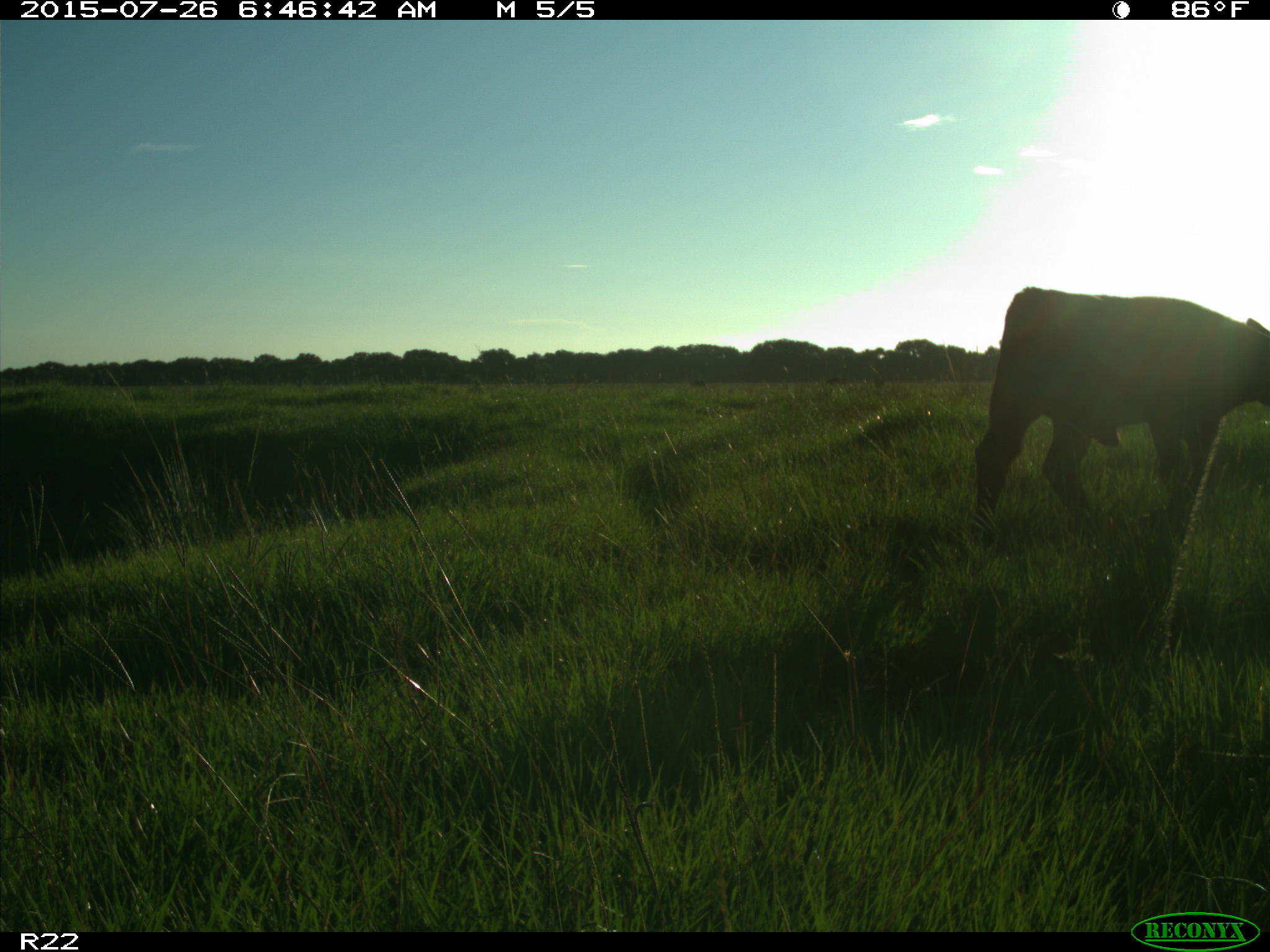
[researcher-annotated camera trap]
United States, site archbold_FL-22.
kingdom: Animalia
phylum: Chordata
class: Mammalia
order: Artiodactyla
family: Bovidae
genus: Bos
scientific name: Bos taurus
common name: domestic cow